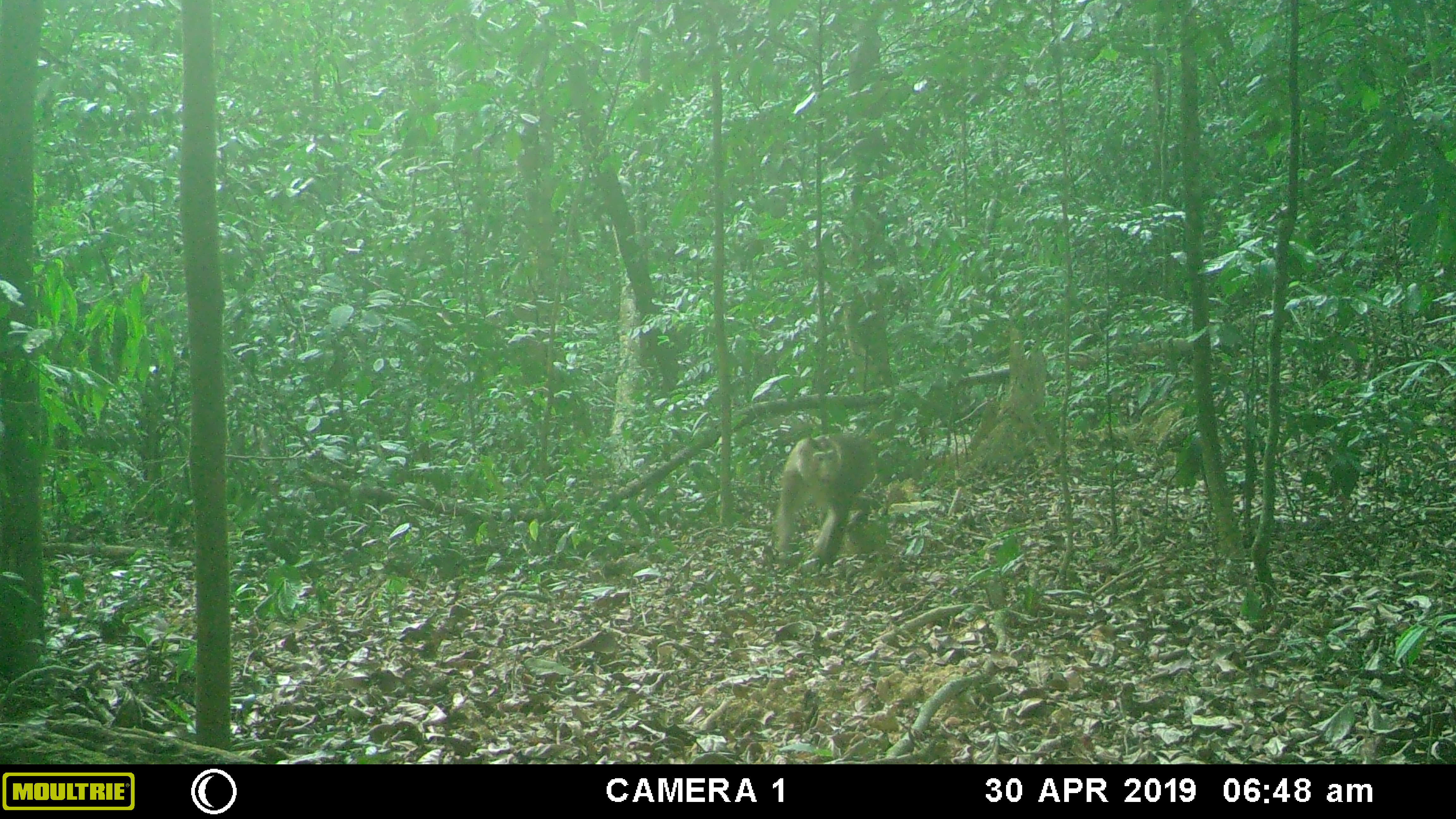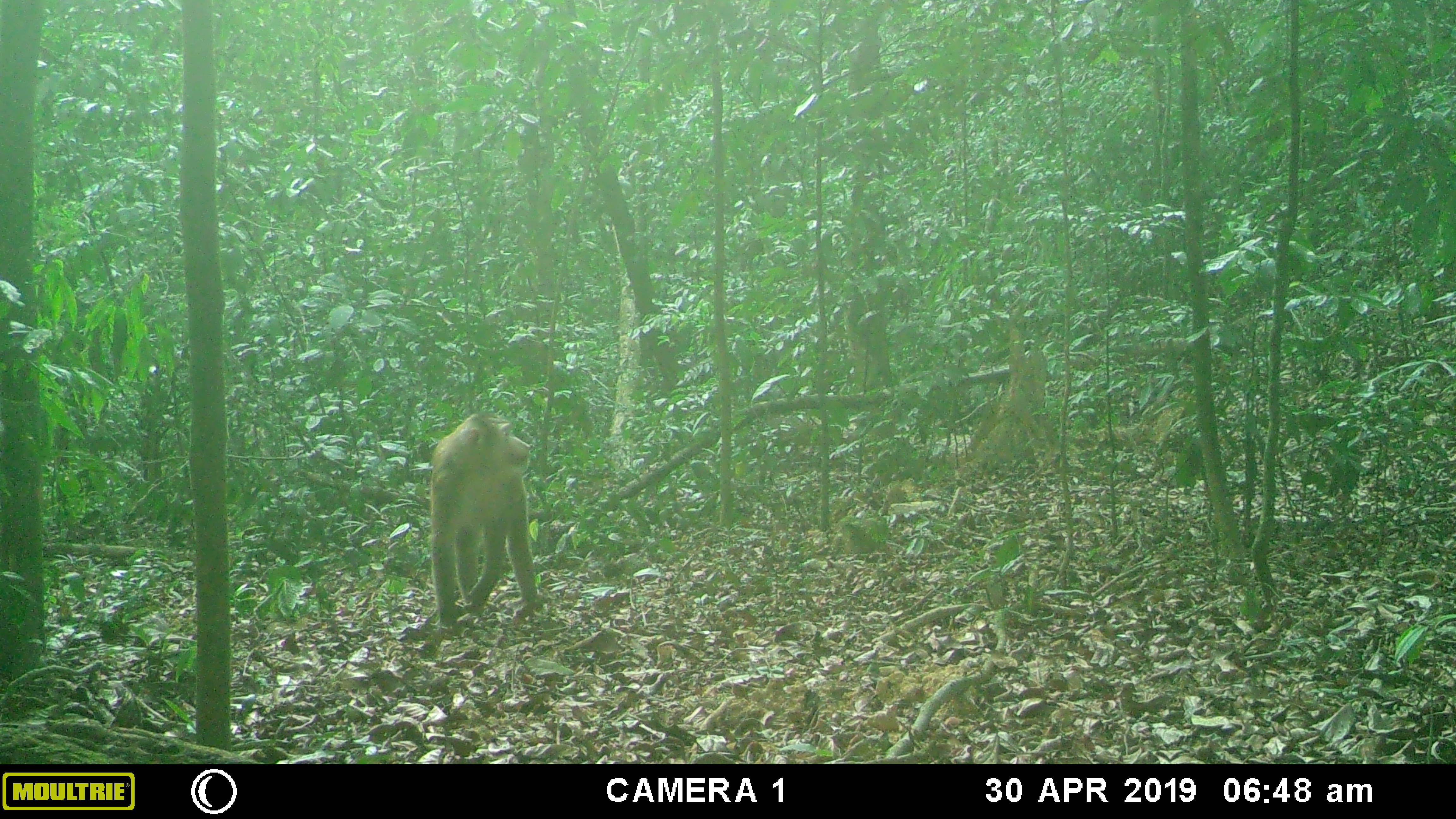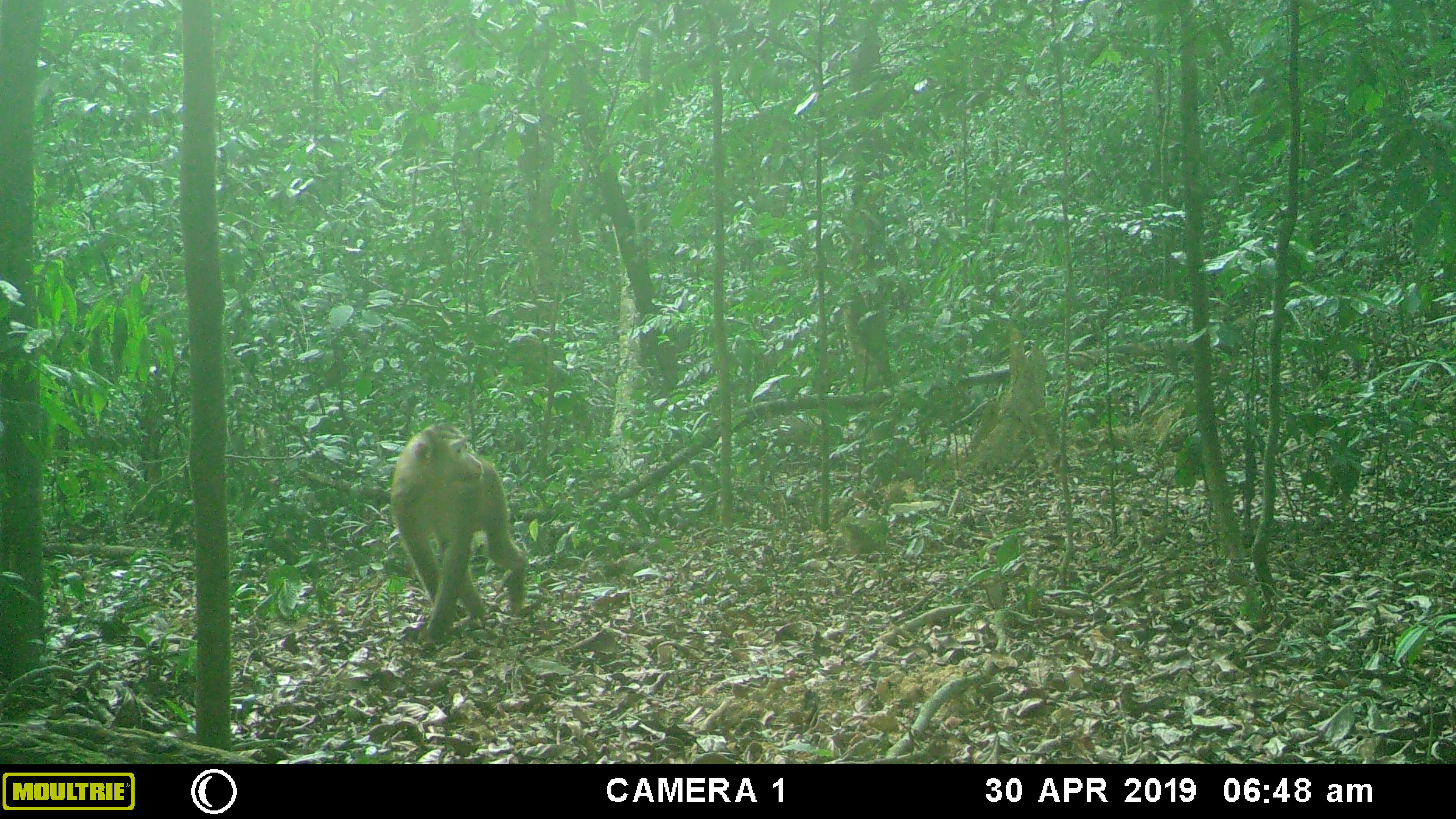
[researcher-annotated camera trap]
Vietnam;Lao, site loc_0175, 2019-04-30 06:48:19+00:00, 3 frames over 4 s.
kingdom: Animalia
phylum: Chordata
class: Mammalia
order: Primates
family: Cercopithecidae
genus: Macaca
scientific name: Macaca nemestrina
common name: pig-tailed macaque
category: pig tailed macaque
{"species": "pig tailed macaque (pig-tailed macaque) (Macaca nemestrina)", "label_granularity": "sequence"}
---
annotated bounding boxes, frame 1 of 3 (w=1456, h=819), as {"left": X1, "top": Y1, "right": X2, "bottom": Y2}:
pig tailed macaque: {"left": 774, "top": 431, "right": 890, "bottom": 574}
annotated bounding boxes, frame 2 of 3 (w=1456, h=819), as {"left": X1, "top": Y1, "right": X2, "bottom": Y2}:
pig tailed macaque: {"left": 430, "top": 410, "right": 544, "bottom": 636}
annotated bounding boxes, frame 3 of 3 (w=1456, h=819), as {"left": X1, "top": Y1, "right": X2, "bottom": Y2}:
pig tailed macaque: {"left": 390, "top": 422, "right": 527, "bottom": 644}